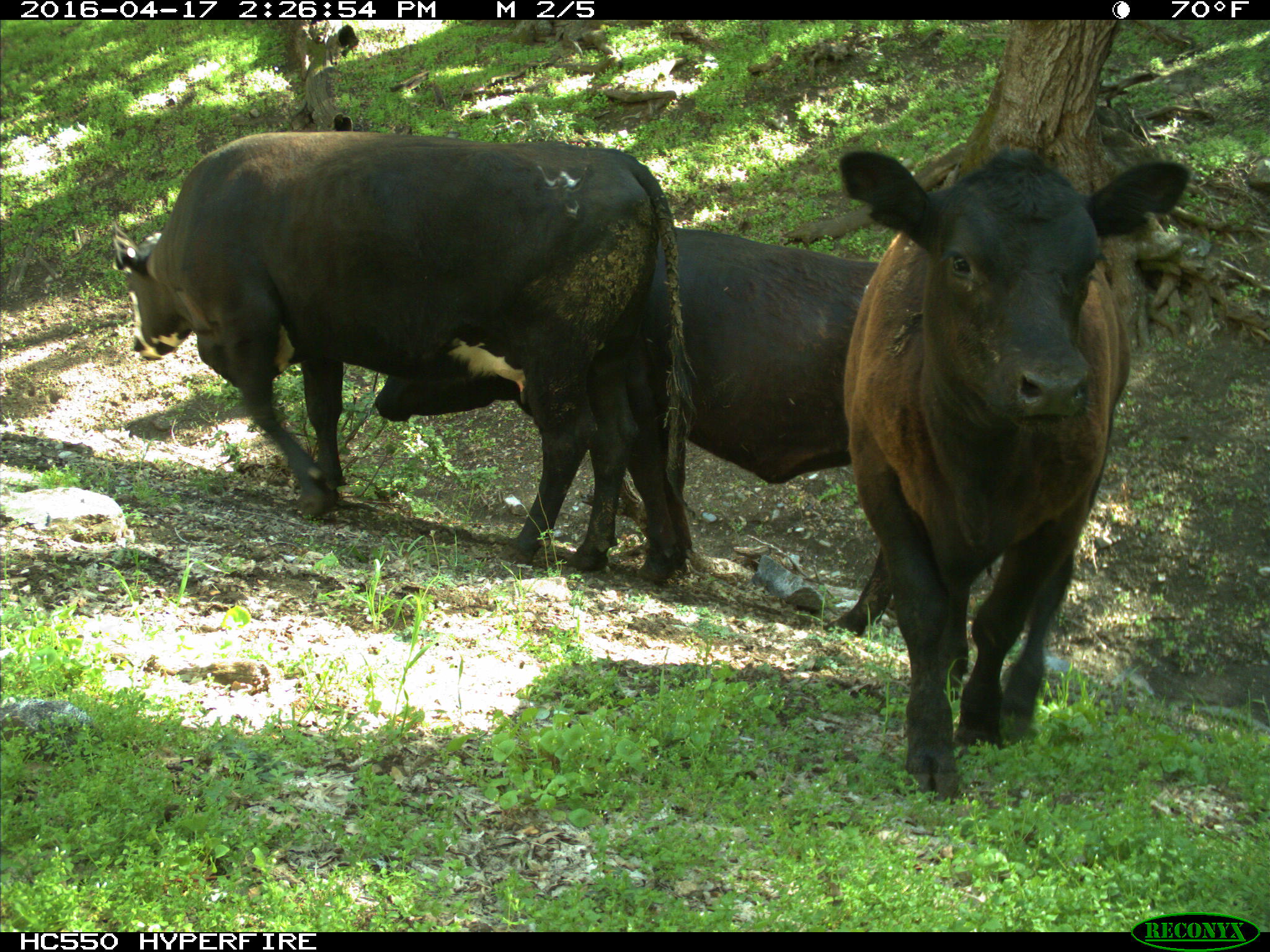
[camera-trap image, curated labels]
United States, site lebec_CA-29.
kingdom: Animalia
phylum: Chordata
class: Mammalia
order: Artiodactyla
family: Bovidae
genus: Bos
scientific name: Bos taurus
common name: domestic cow